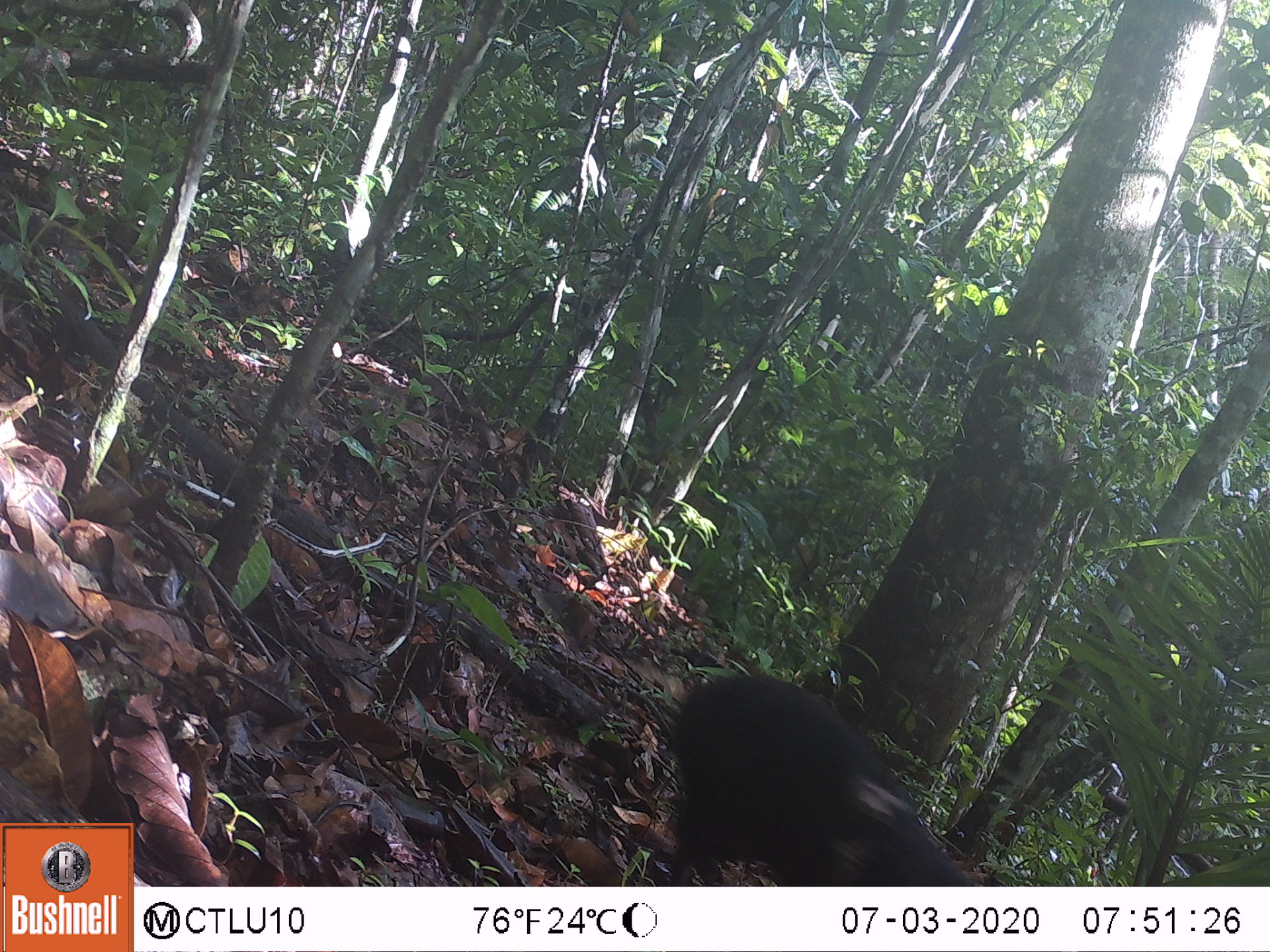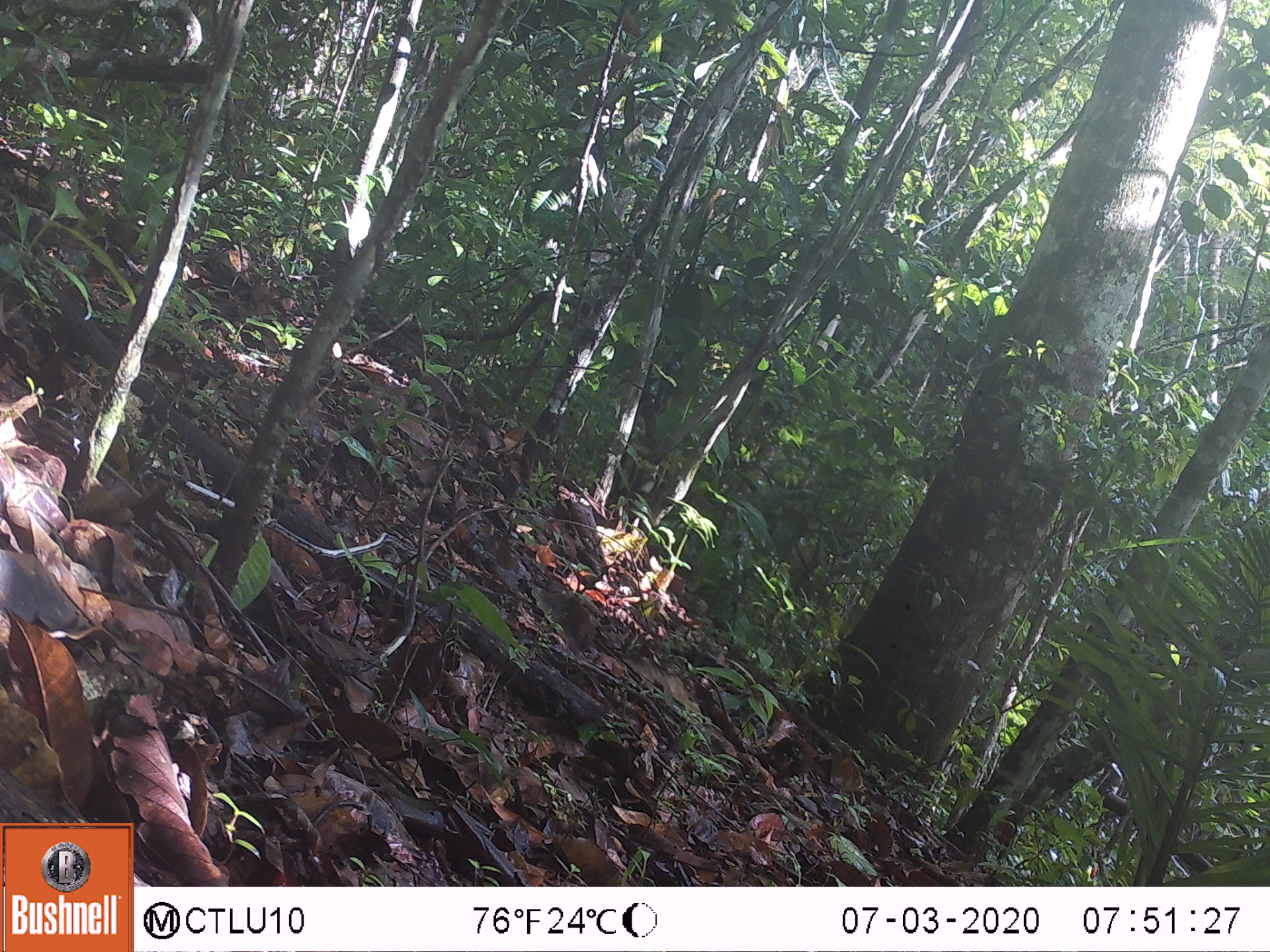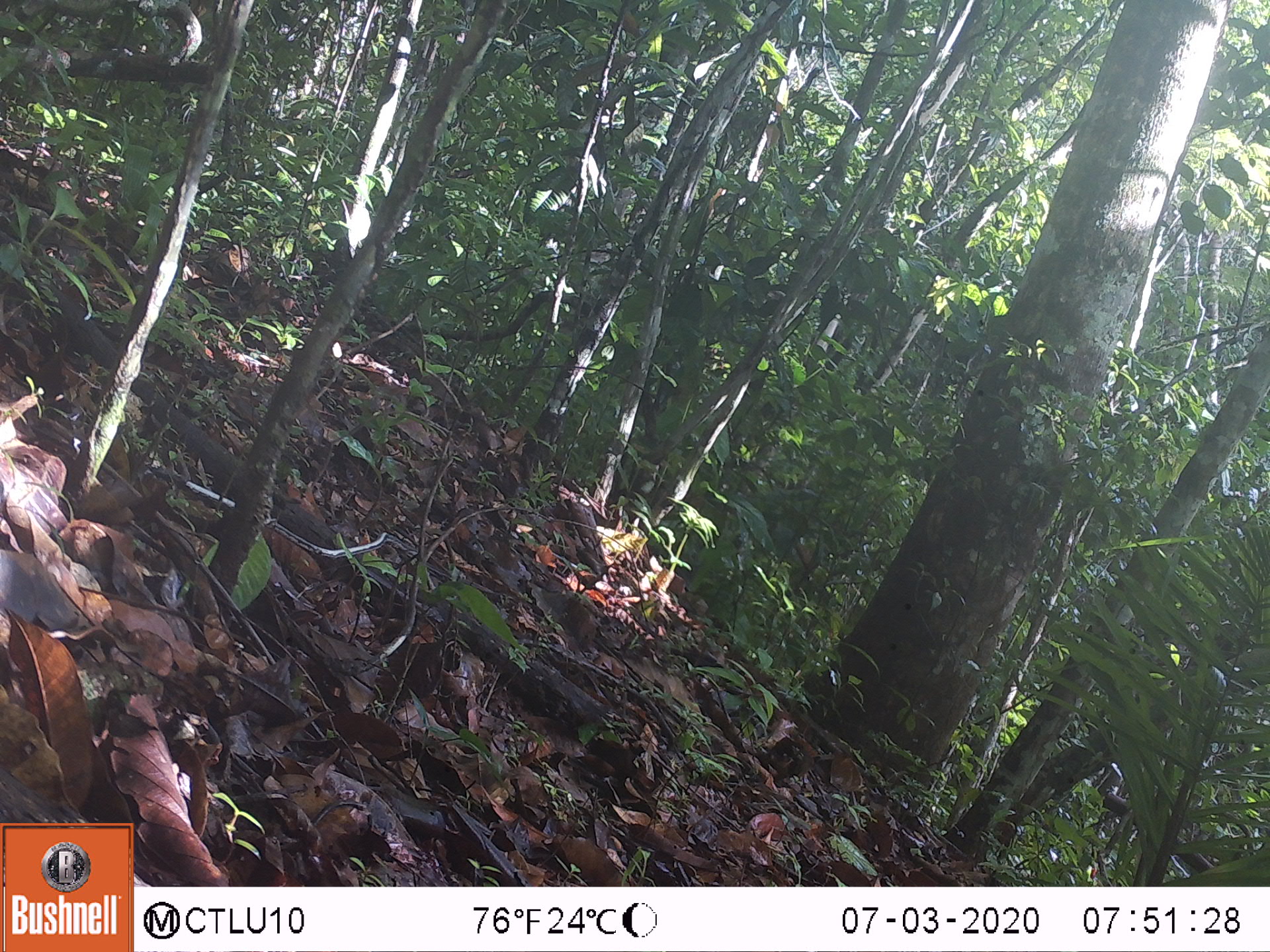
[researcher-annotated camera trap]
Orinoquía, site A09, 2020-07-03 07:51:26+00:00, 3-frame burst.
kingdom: Animalia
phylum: Chordata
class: Mammalia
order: Rodentia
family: Dasyproctidae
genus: Dasyprocta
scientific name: Dasyprocta fuliginosa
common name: black agouti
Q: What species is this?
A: Black agouti (Dasyprocta fuliginosa).